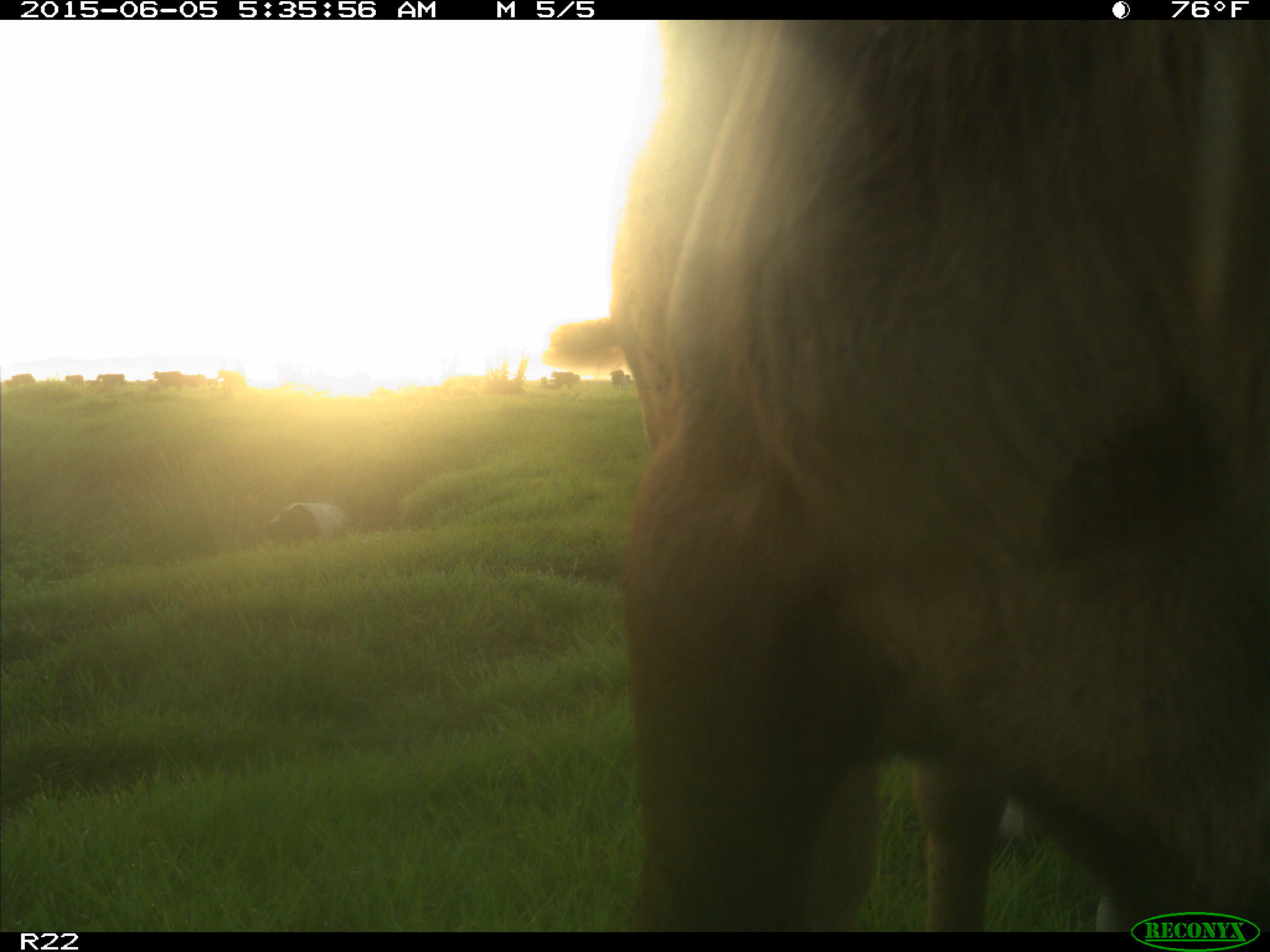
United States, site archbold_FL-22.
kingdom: Animalia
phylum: Chordata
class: Mammalia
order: Artiodactyla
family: Bovidae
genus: Bos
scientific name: Bos taurus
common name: domestic cow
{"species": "Bos taurus (domestic cow)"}